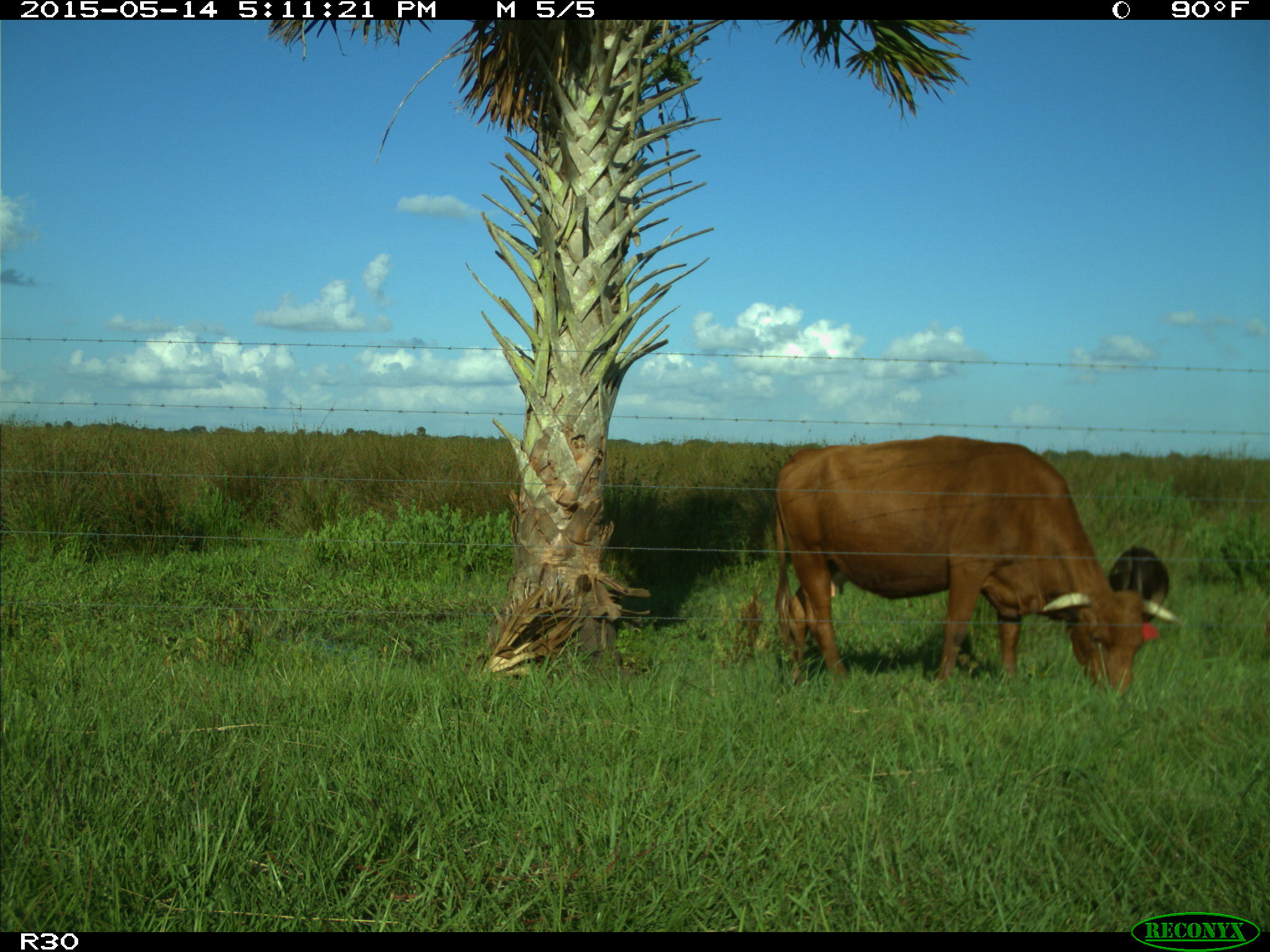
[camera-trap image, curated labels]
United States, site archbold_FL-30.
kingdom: Animalia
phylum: Chordata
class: Mammalia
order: Artiodactyla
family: Bovidae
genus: Bos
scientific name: Bos taurus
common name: domestic cow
Bos taurus (domestic cow).